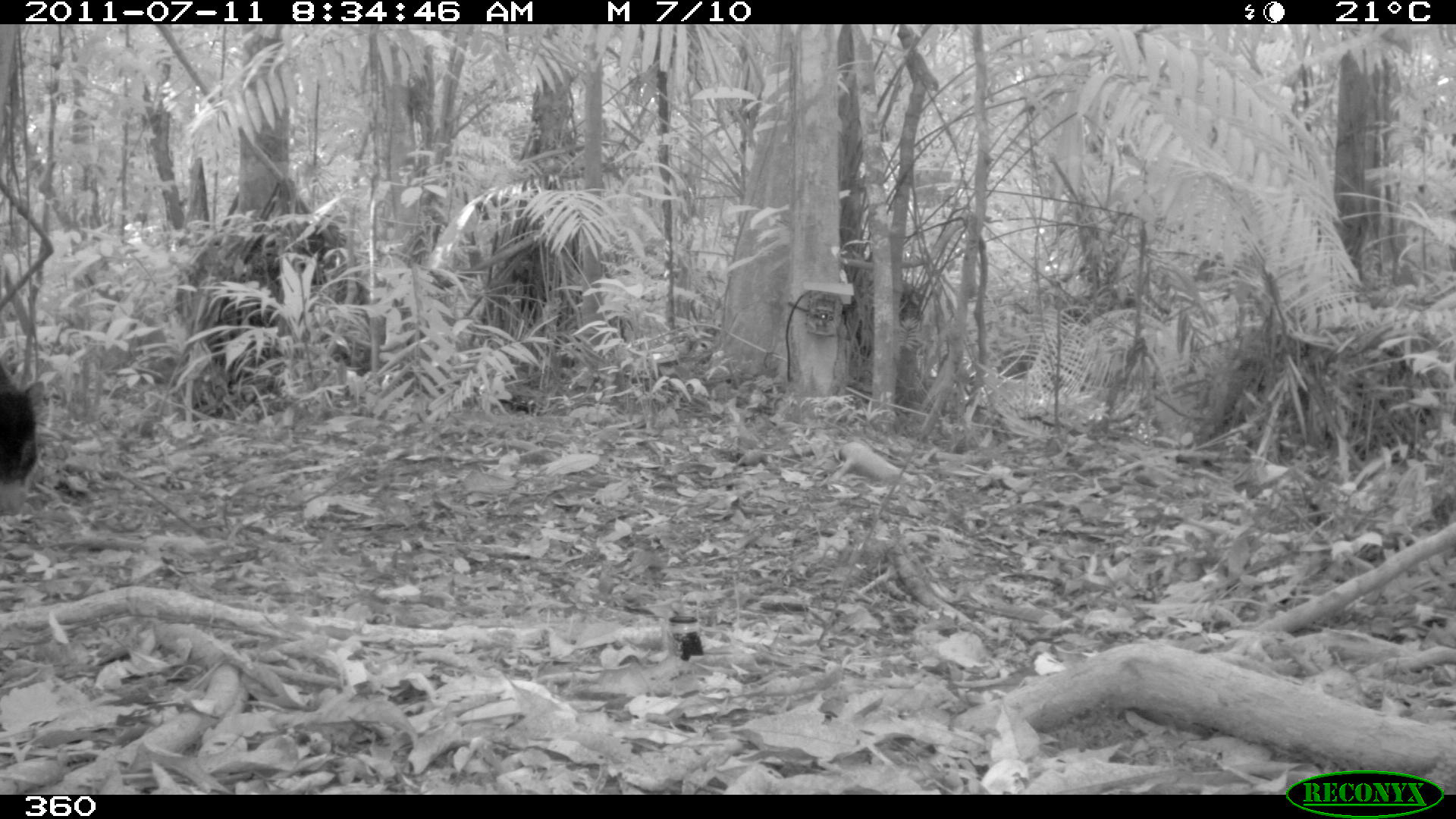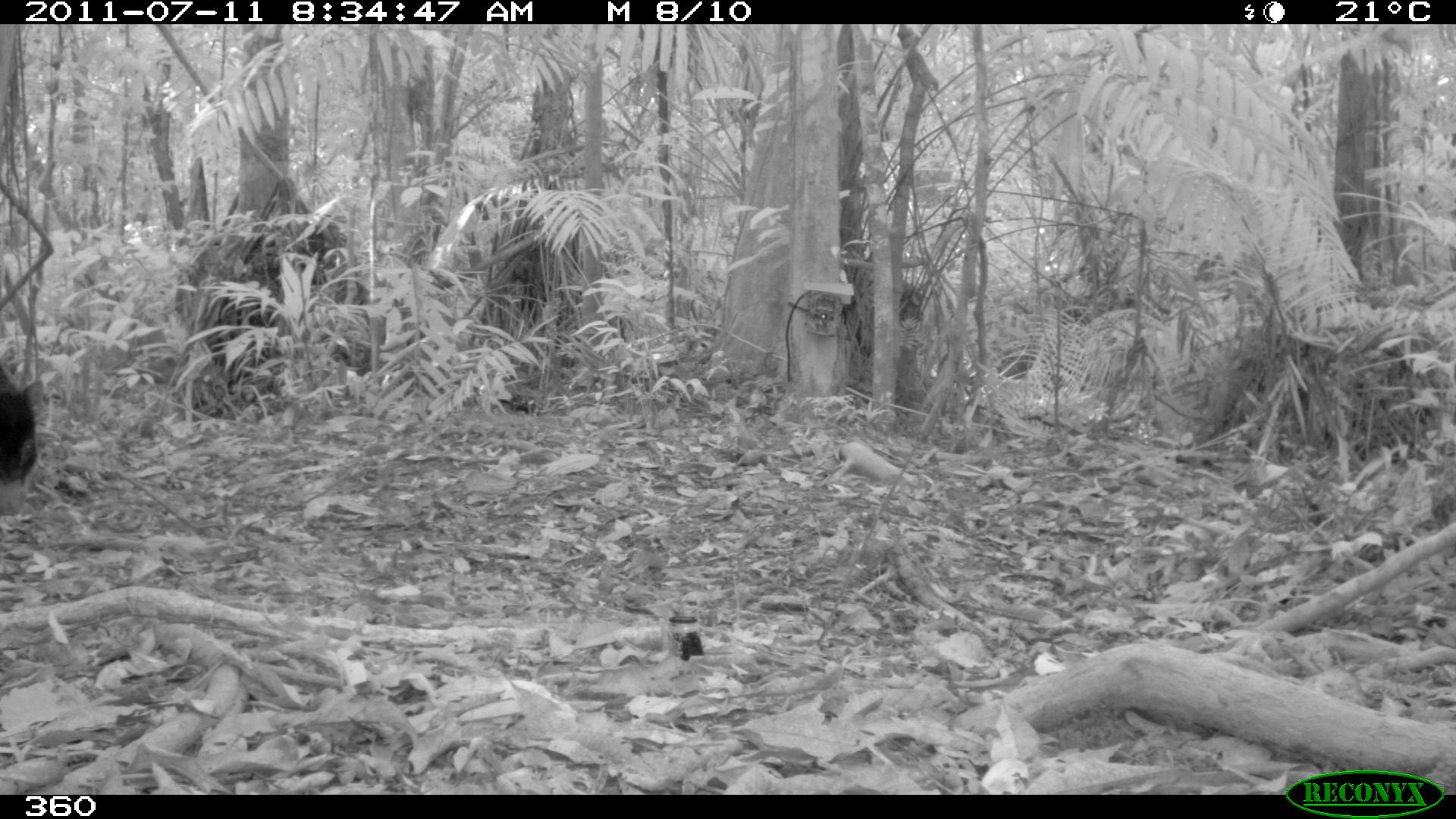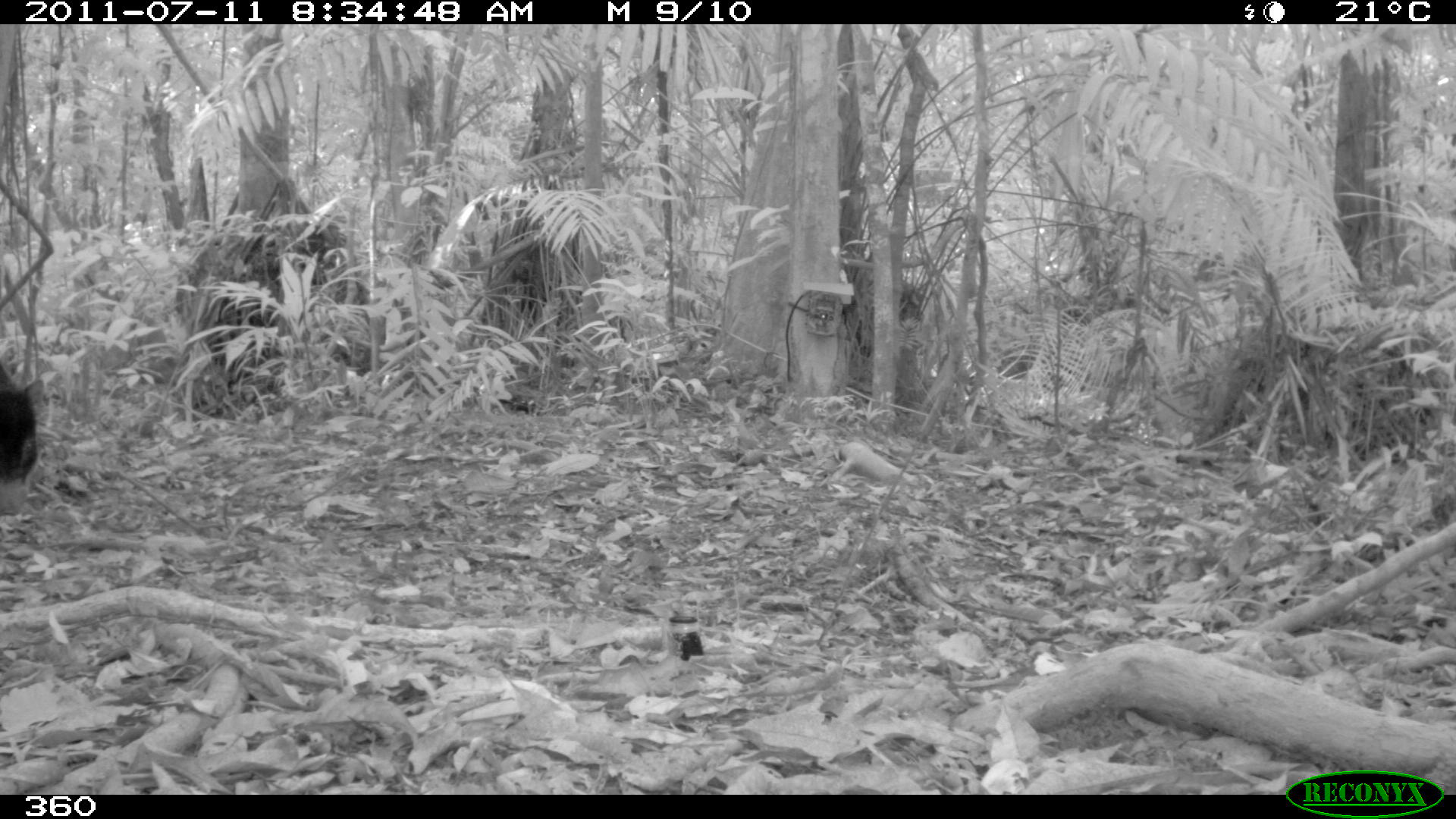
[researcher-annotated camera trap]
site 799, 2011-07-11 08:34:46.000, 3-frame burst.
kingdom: Animalia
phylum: Chordata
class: Mammalia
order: Artiodactyla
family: Tayassuidae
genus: Tayassu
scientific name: Tayassu pecari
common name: white-lipped peccary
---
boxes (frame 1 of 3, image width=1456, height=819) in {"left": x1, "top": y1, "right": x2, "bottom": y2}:
tayassu pecari: {"left": 0, "top": 356, "right": 50, "bottom": 517}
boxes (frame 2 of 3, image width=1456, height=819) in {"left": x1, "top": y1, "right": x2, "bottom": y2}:
tayassu pecari: {"left": 0, "top": 361, "right": 45, "bottom": 519}